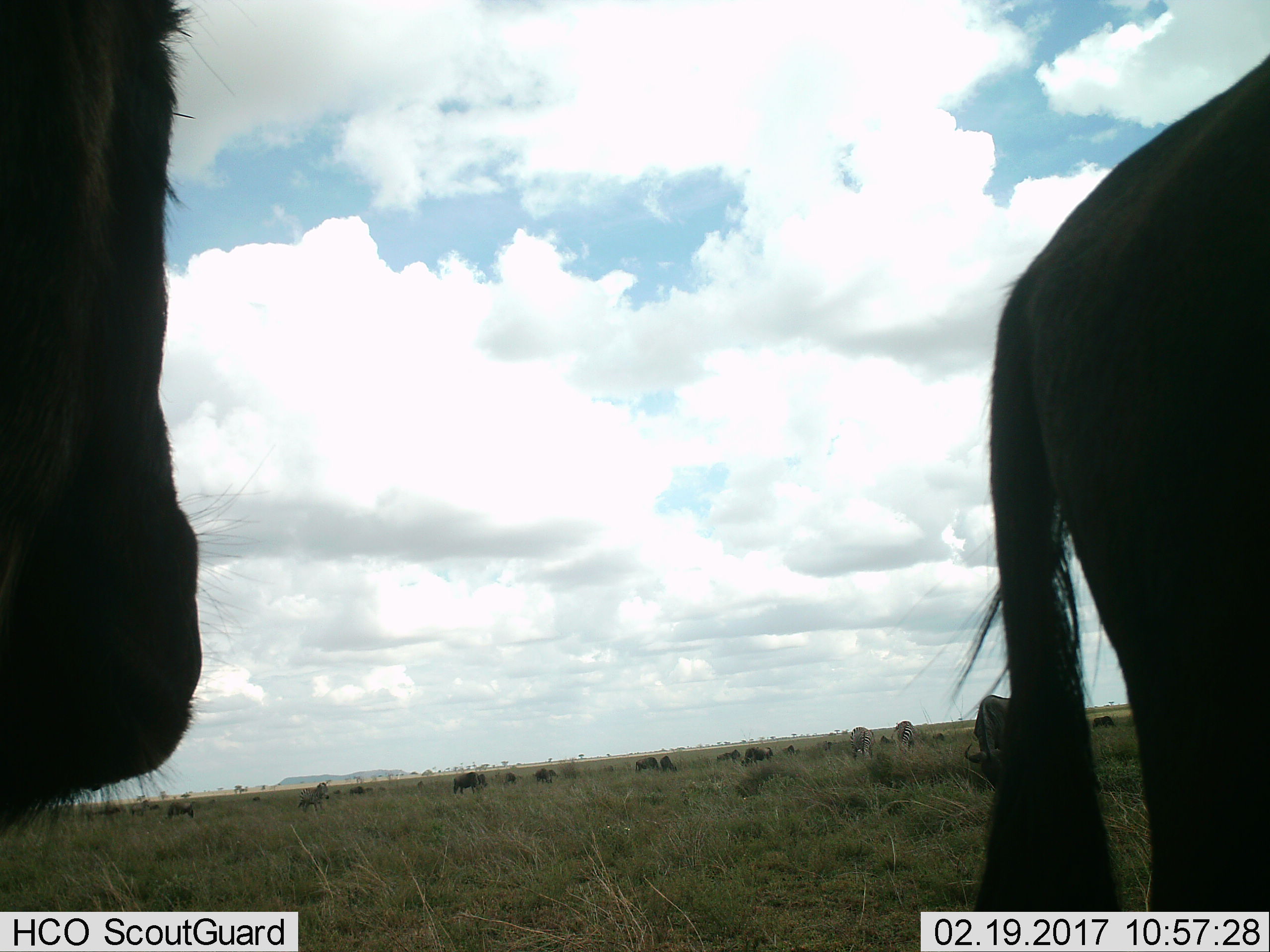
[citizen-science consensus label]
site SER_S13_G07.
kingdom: Animalia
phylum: Chordata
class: Mammalia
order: Artiodactyla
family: Bovidae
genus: Connochaetes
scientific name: Connochaetes taurinus taurinus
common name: blue wildebeest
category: wildebeestblue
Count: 11-50.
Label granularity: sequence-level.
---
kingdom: Animalia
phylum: Chordata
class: Mammalia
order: Perissodactyla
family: Equidae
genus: Equus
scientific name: Equus quagga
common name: plains zebra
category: zebraplains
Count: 3.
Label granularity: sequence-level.